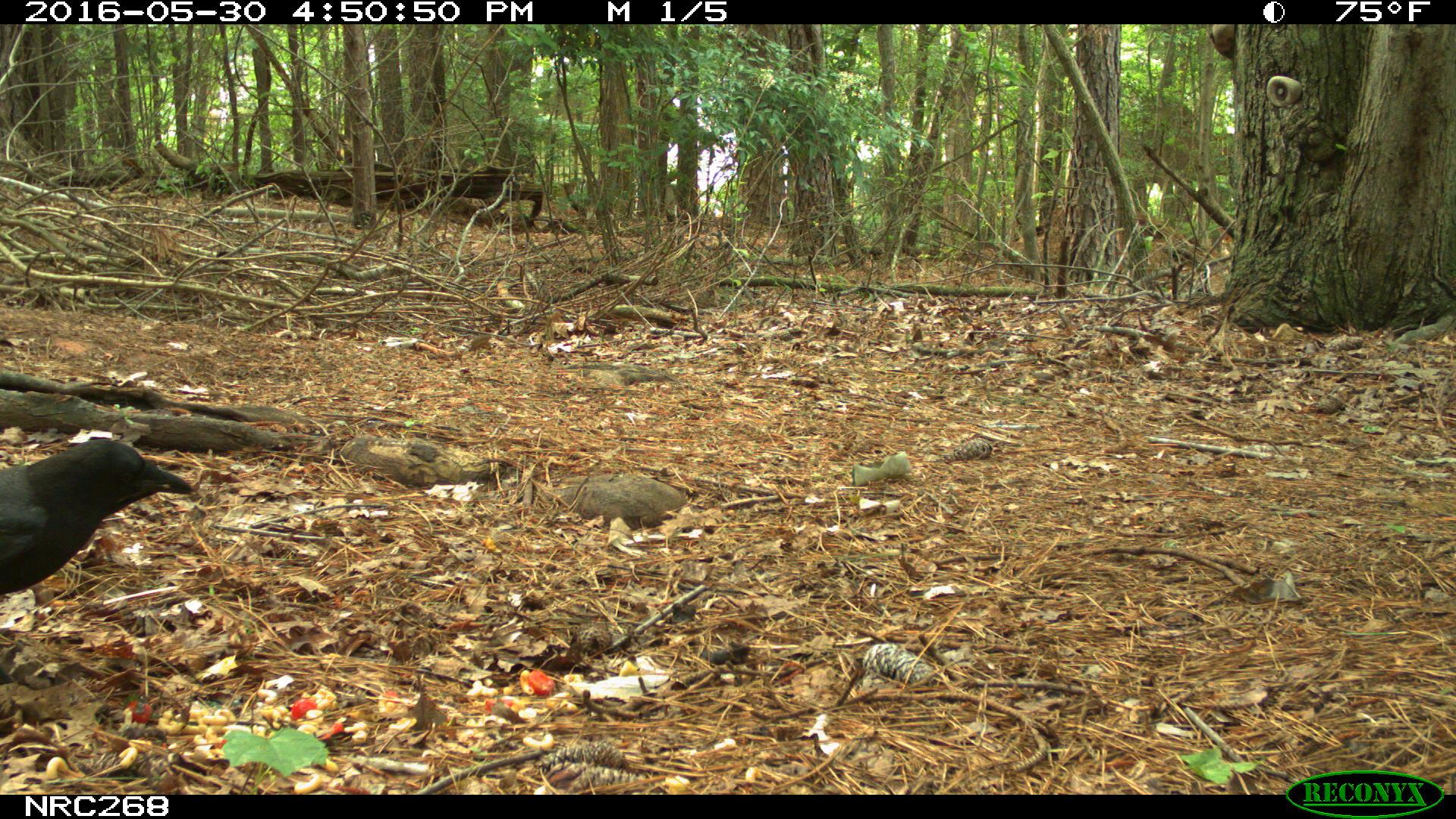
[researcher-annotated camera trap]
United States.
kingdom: Animalia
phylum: Chordata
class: Aves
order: Passeriformes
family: Corvidae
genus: Corvus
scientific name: Corvus brachyrhynchos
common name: american crow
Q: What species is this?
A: American Crow (Corvus brachyrhynchos).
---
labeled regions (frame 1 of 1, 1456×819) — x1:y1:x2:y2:
American Crow: 1:428:203:625